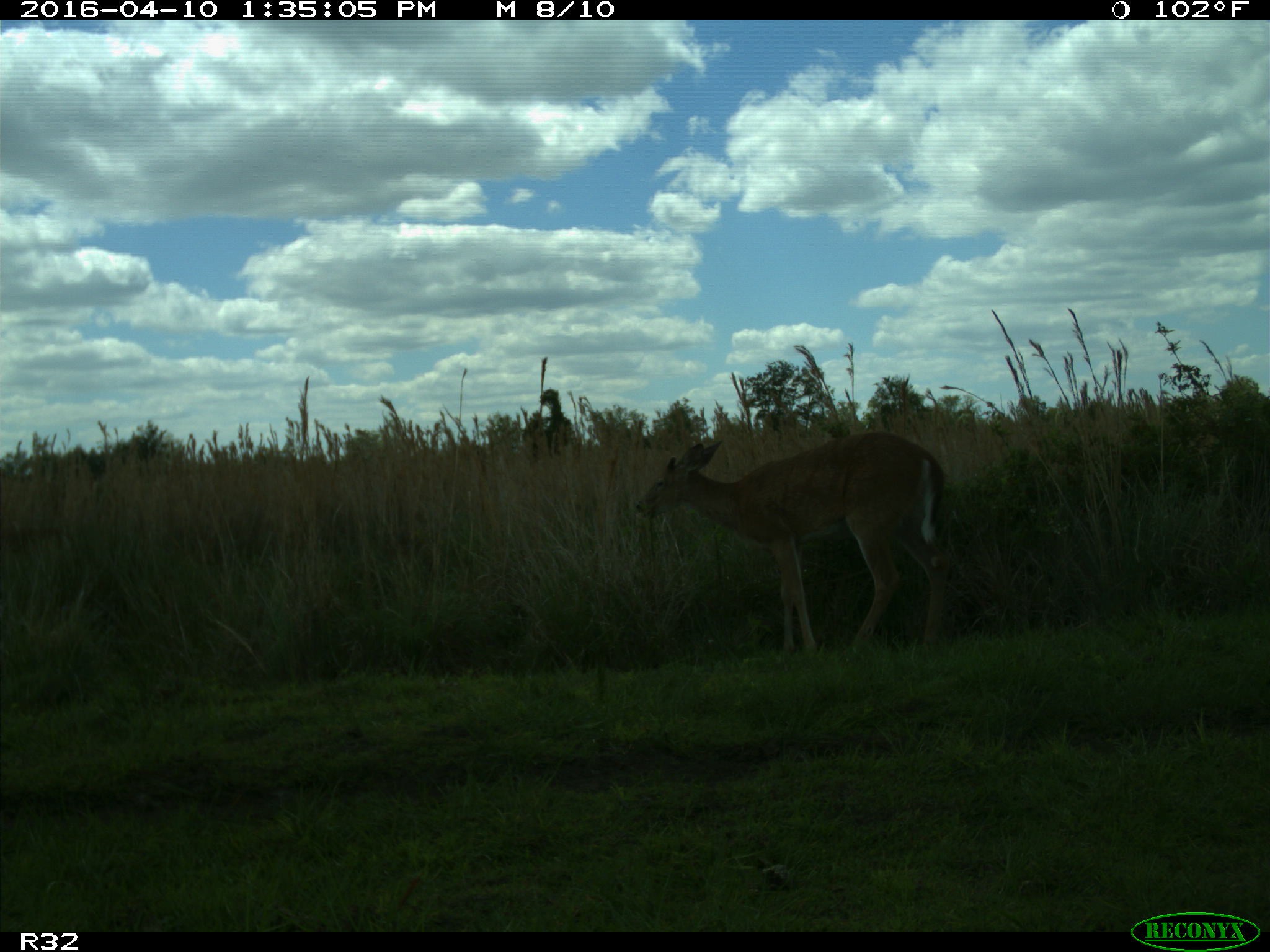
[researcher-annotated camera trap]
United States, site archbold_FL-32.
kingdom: Animalia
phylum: Chordata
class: Mammalia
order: Artiodactyla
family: Cervidae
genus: Odocoileus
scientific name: Odocoileus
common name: deer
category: unidentified deer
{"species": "unidentified deer (deer) (Odocoileus)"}